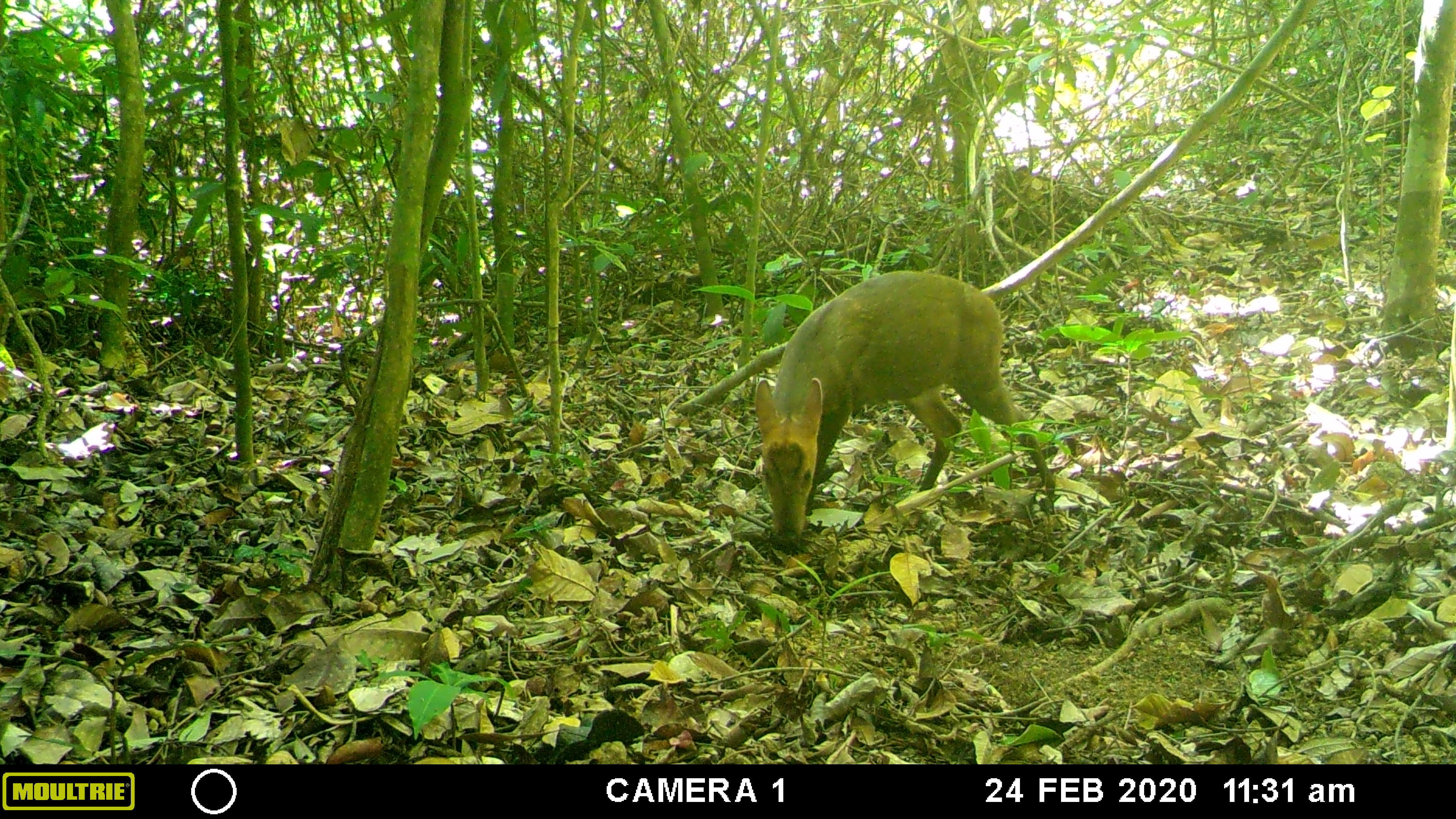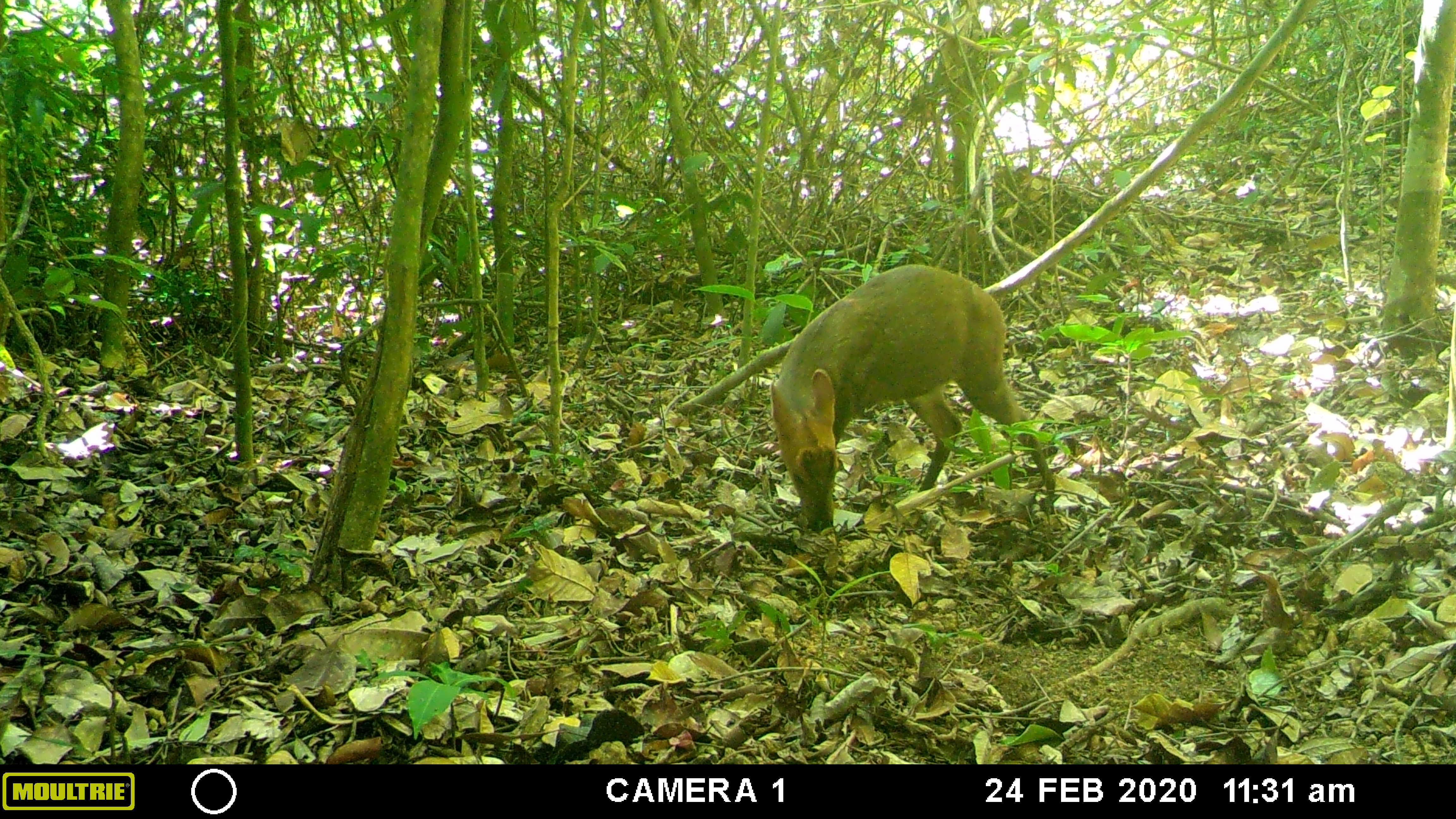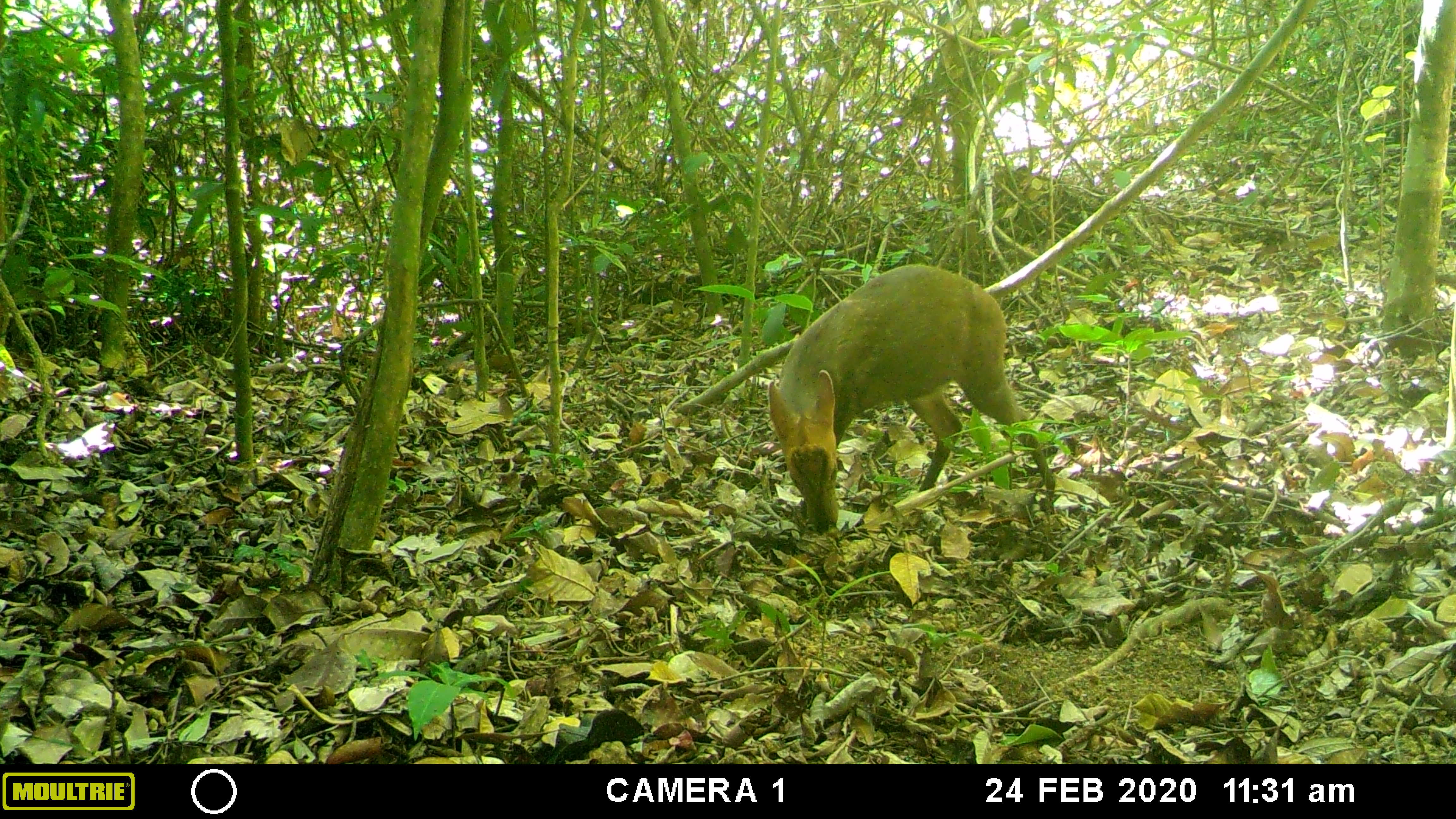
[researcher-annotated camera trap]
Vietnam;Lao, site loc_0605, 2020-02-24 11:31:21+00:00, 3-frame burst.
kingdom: Animalia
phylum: Chordata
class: Mammalia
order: Artiodactyla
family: Cervidae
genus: Muntiacus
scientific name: Muntiacus rooseveltorum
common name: roosevelt's muntjac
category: roosevelts muntjac group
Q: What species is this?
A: Roosevelts muntjac group (roosevelt's muntjac) (Muntiacus rooseveltorum).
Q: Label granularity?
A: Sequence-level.